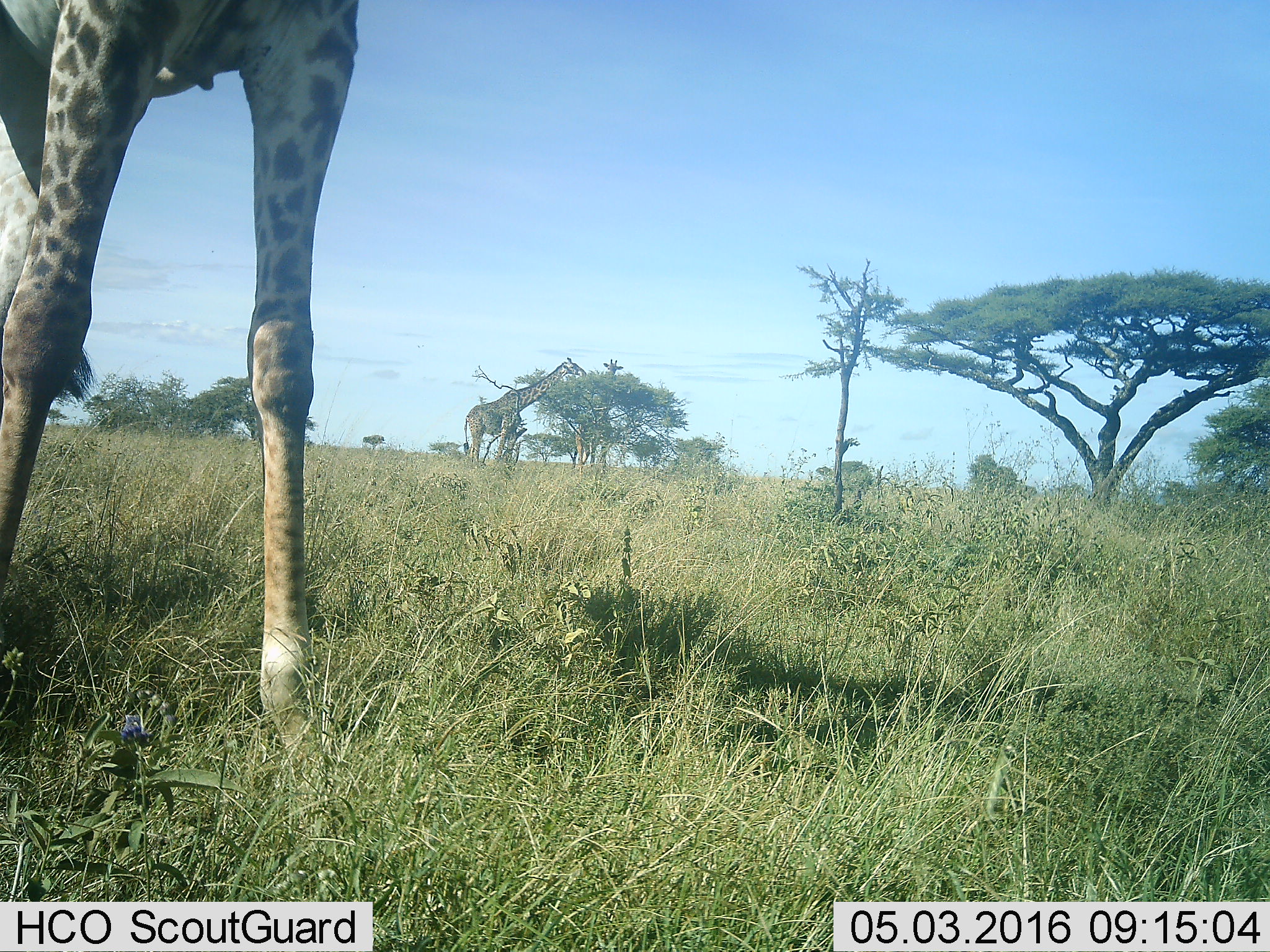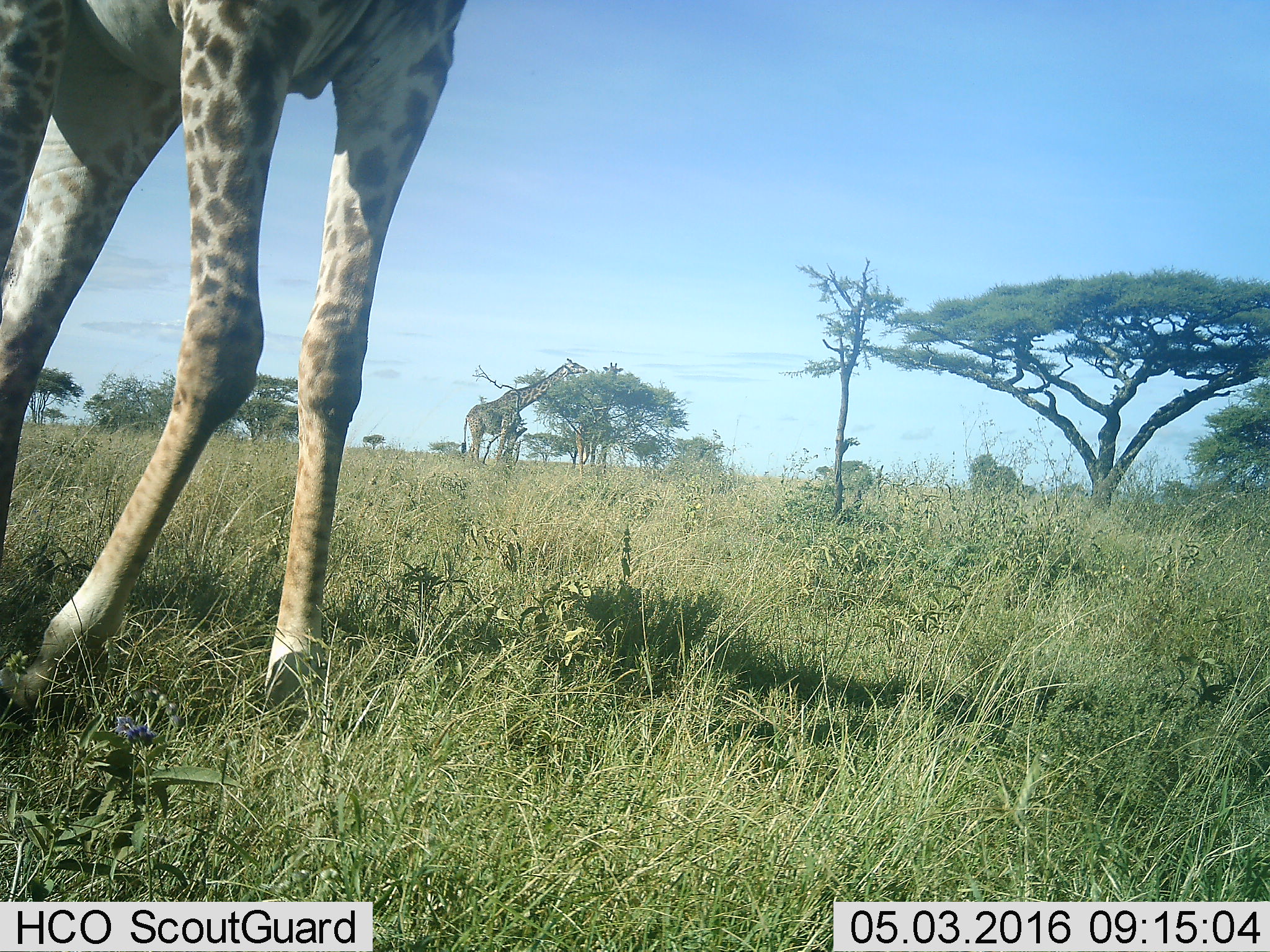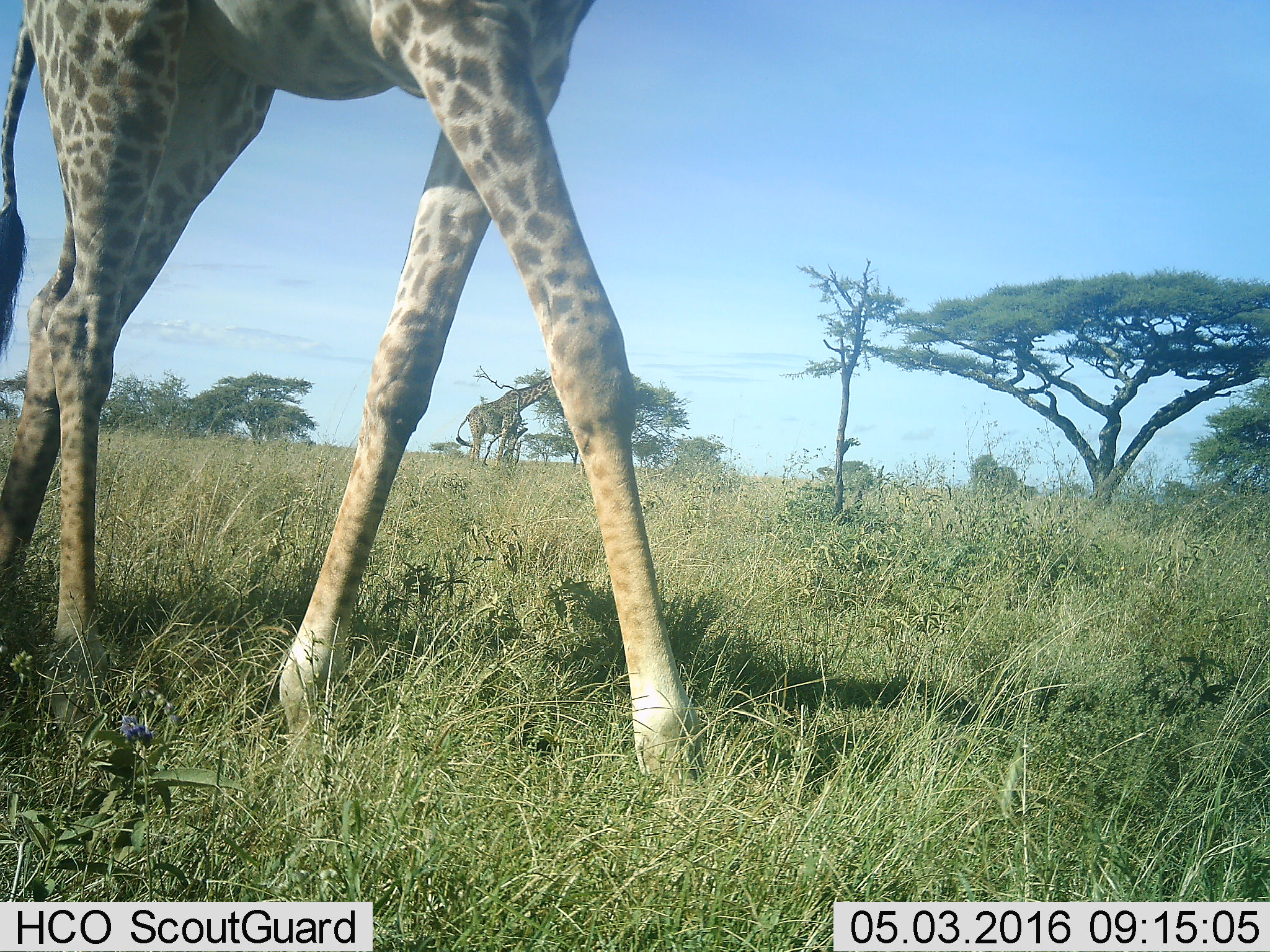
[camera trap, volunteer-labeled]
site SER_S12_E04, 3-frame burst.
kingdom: Animalia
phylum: Chordata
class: Mammalia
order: Artiodactyla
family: Giraffidae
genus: Giraffa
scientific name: Giraffa camelopardalis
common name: giraffe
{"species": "giraffe (Giraffa camelopardalis)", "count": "3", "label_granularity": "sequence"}